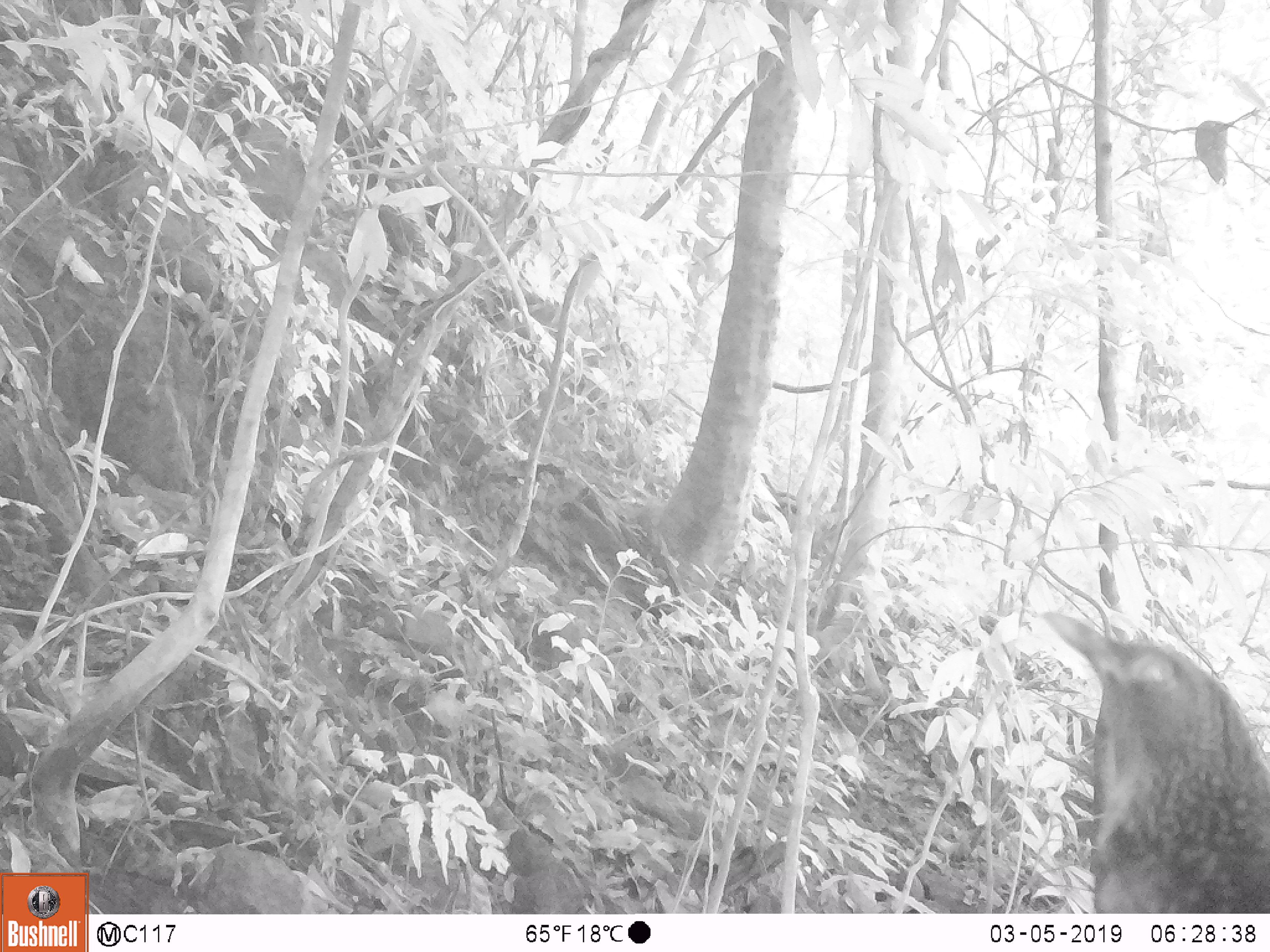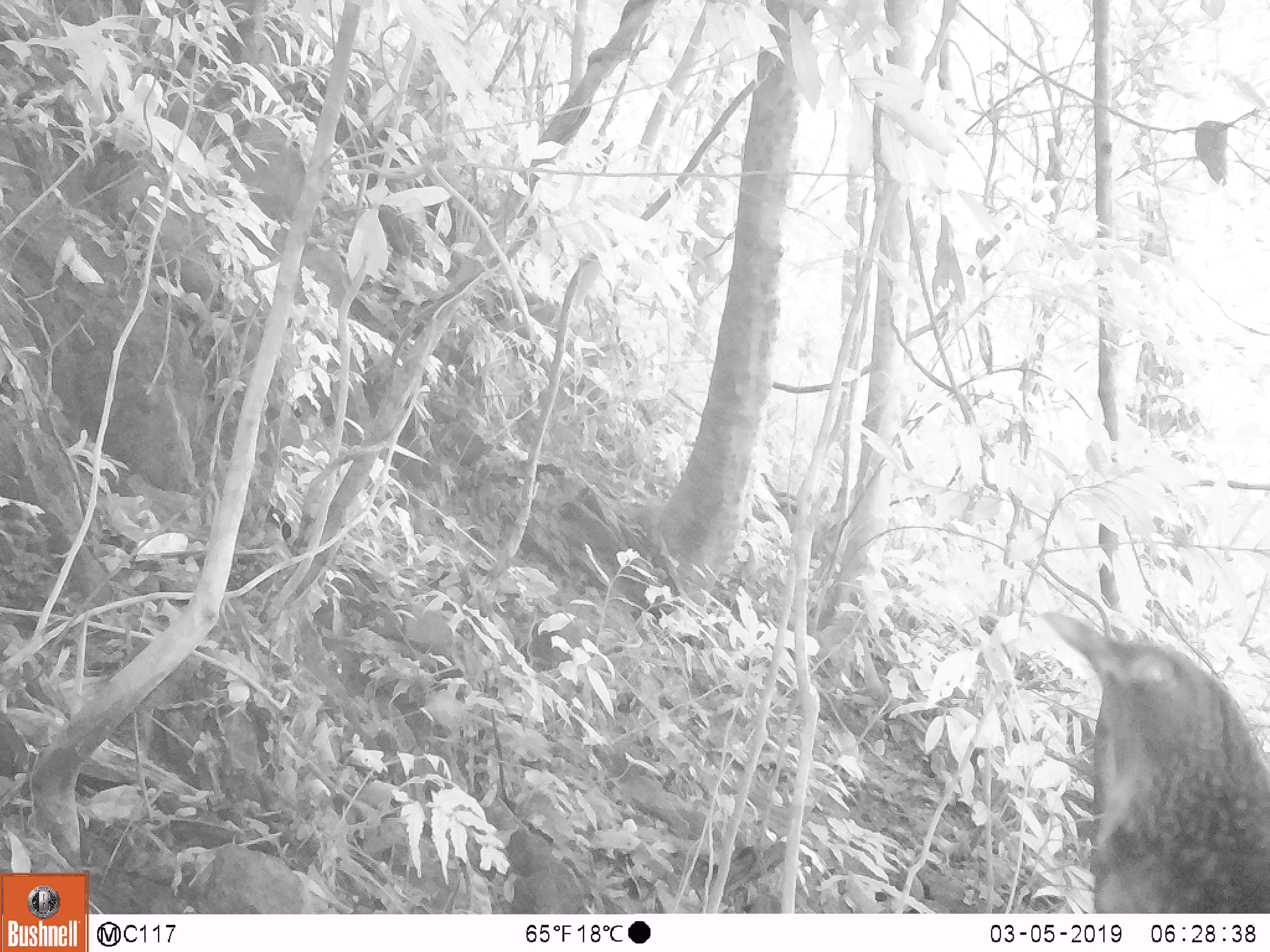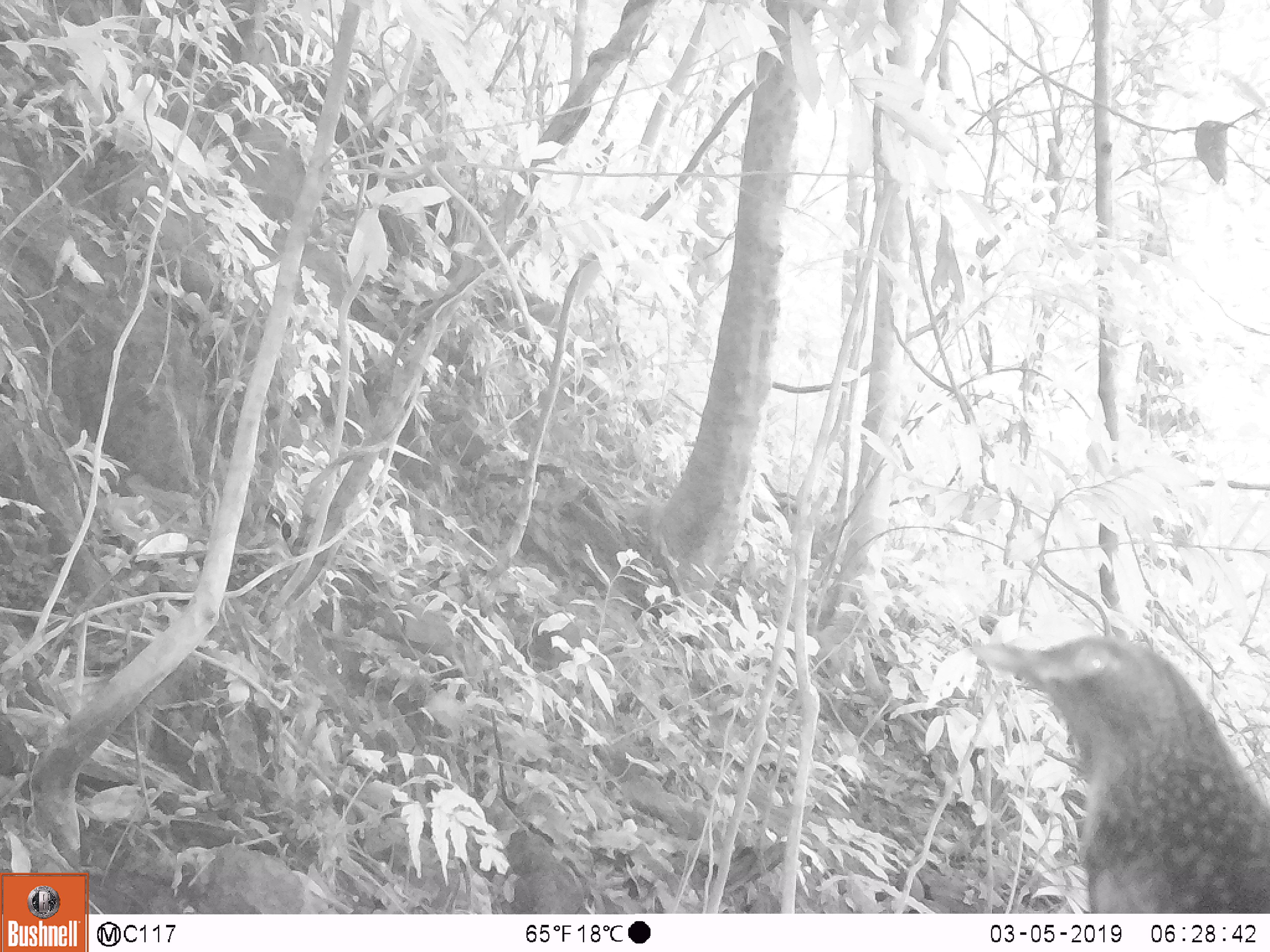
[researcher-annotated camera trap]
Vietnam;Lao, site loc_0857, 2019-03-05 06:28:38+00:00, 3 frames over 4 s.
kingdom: Animalia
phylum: Chordata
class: Aves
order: Passeriformes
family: Muscicapidae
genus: Myophonus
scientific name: Myophonus caeruleus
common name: blue whistling thrush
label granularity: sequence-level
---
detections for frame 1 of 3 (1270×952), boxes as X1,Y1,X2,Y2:
blue whistling thrush: 1034,606,1270,913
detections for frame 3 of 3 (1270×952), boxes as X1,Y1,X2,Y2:
blue whistling thrush: 967,629,1270,913